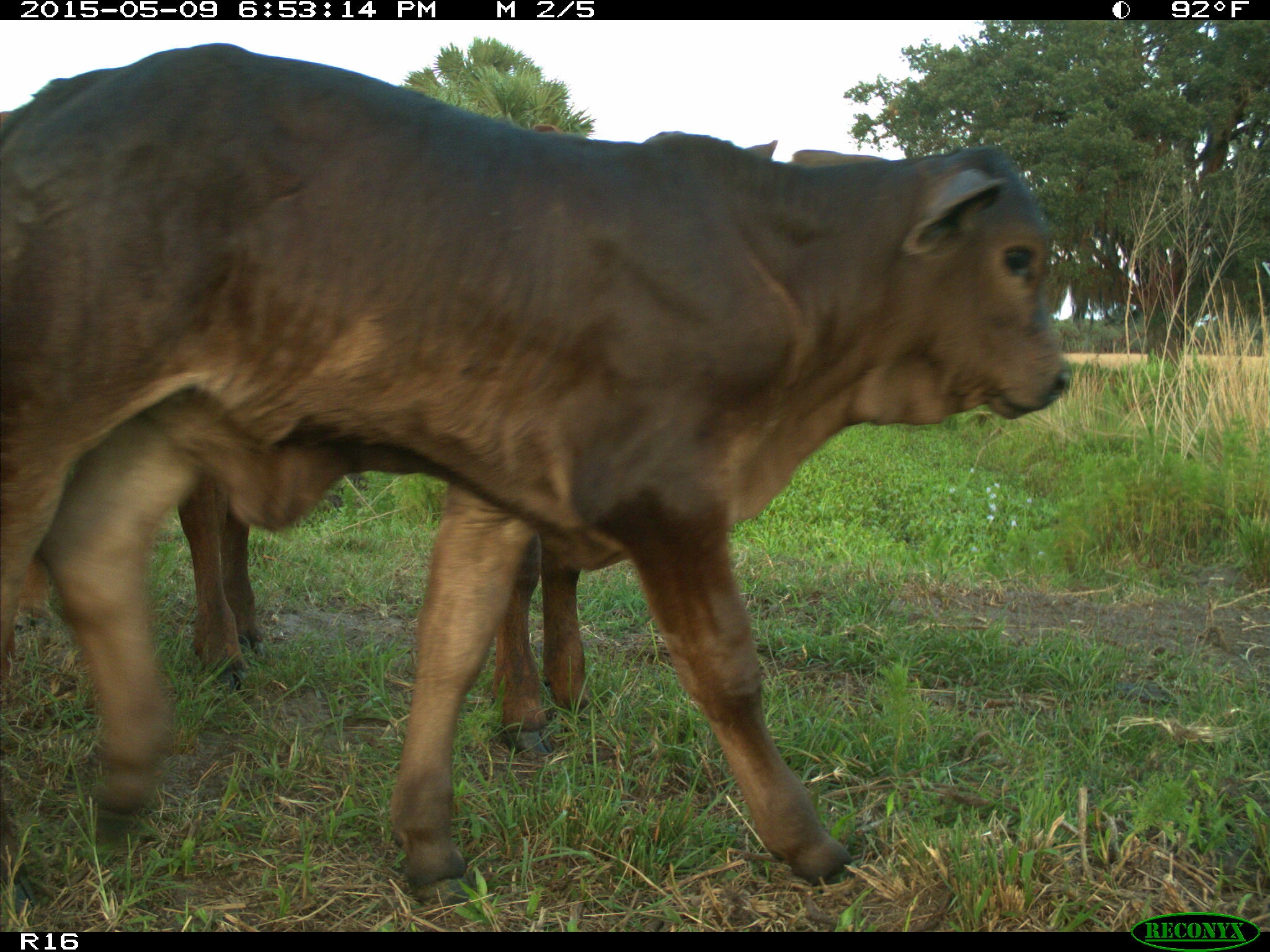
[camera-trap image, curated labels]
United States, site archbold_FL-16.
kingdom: Animalia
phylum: Chordata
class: Mammalia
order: Artiodactyla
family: Bovidae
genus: Bos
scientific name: Bos taurus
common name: domestic cow